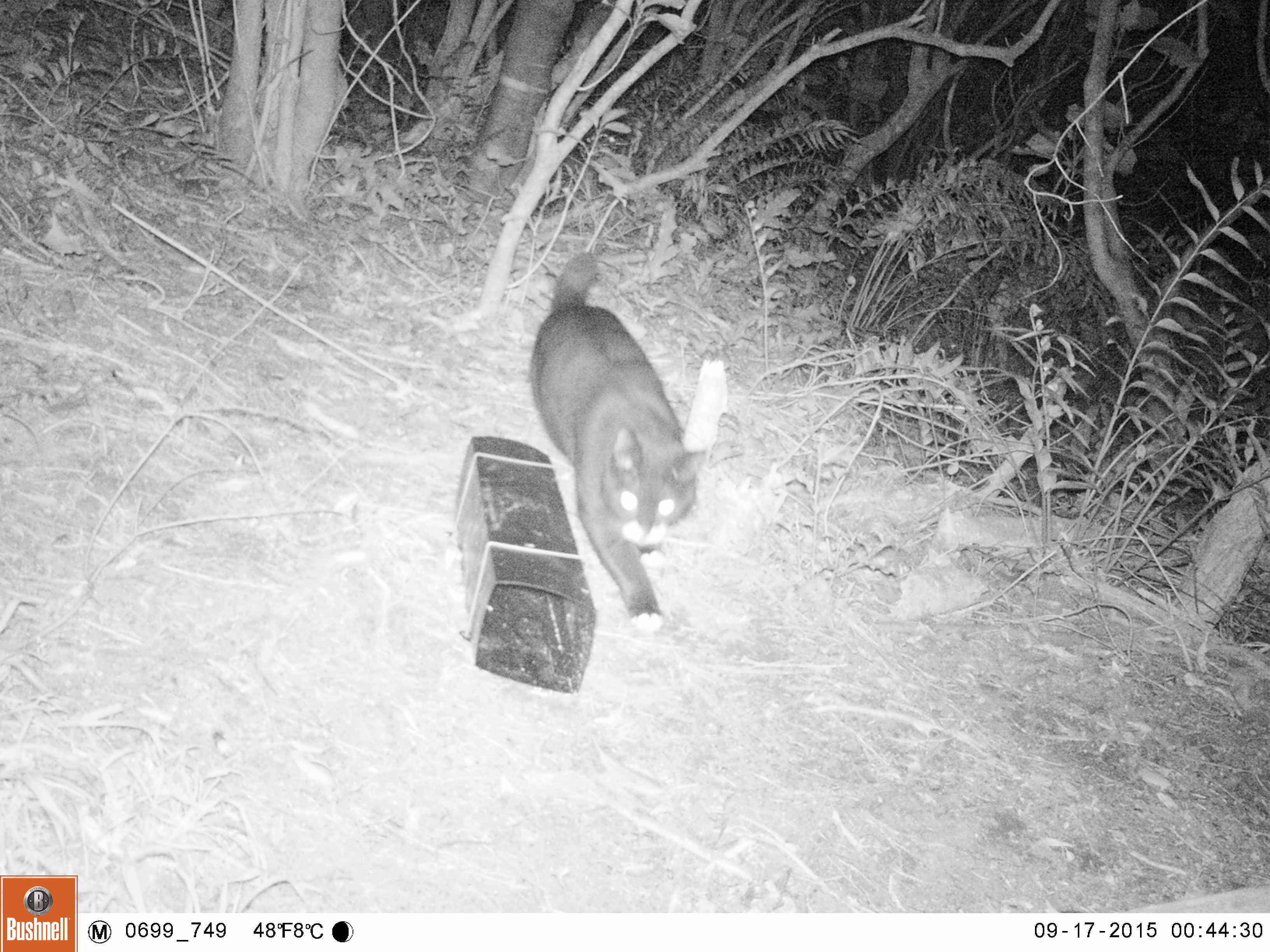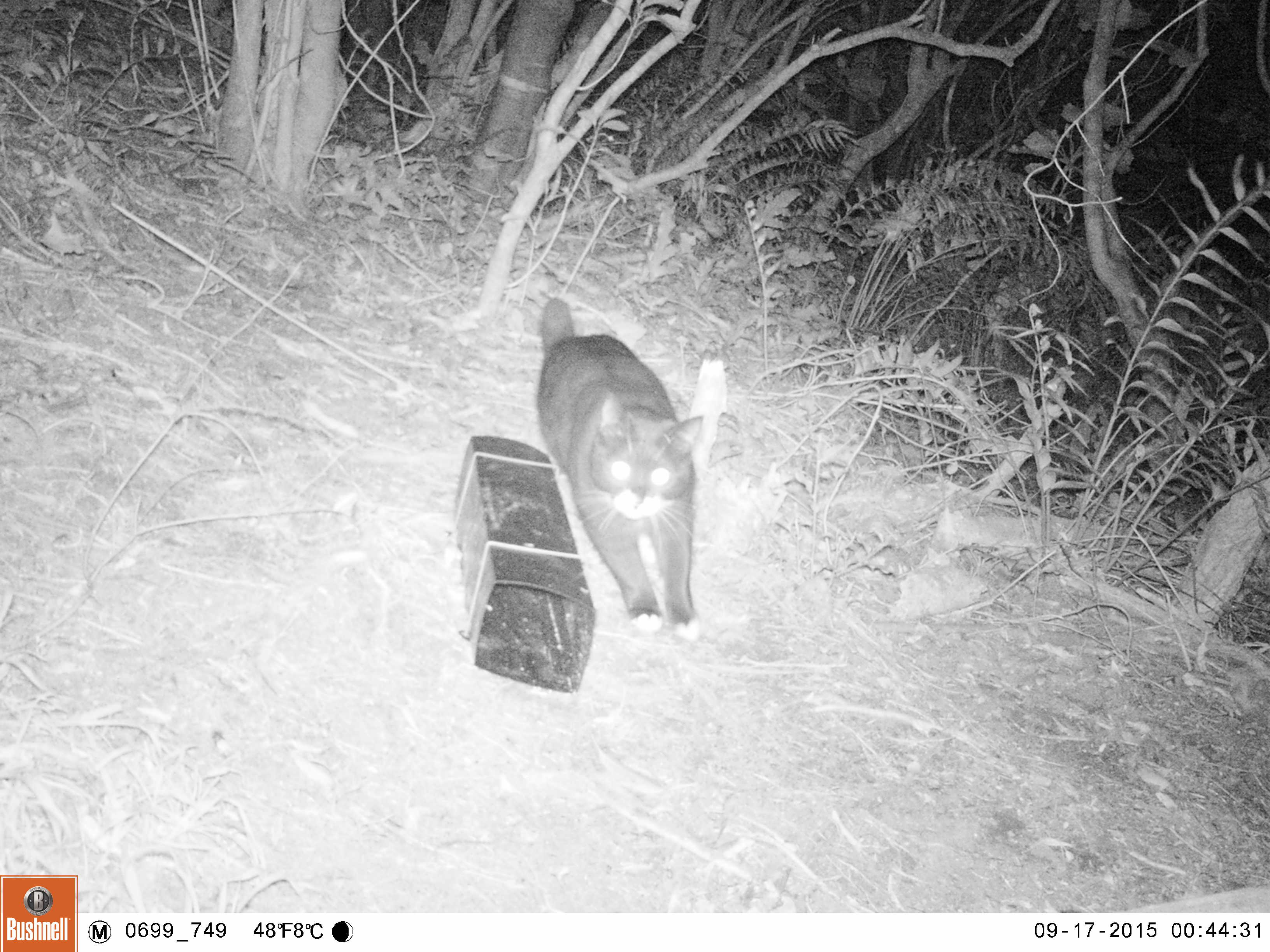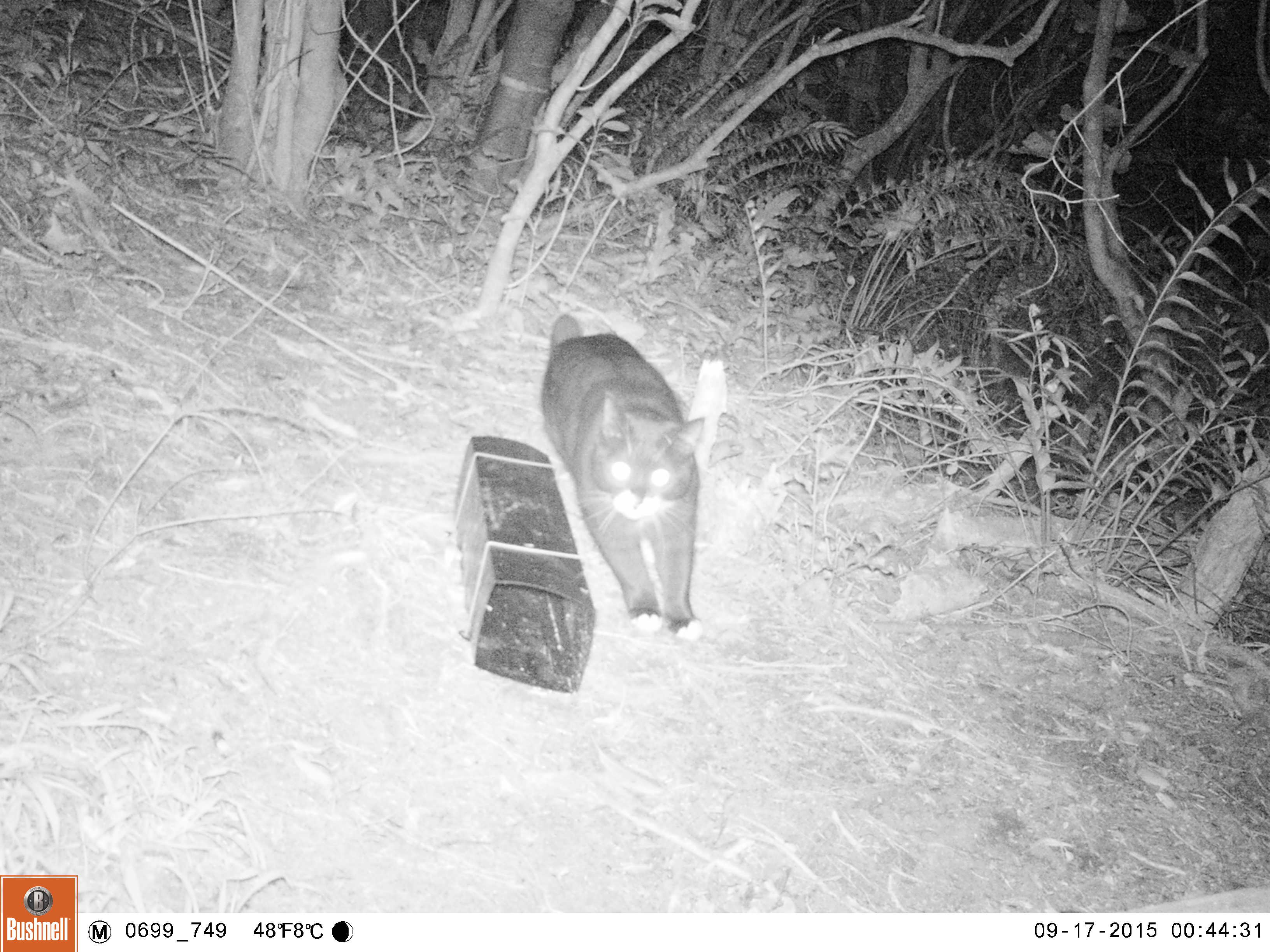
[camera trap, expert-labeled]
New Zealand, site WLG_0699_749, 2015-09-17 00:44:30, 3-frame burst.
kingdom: Animalia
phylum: Chordata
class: Mammalia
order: Carnivora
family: Felidae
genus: Felis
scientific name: Felis catus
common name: domestic cat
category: cat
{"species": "cat (domestic cat) (Felis catus)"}